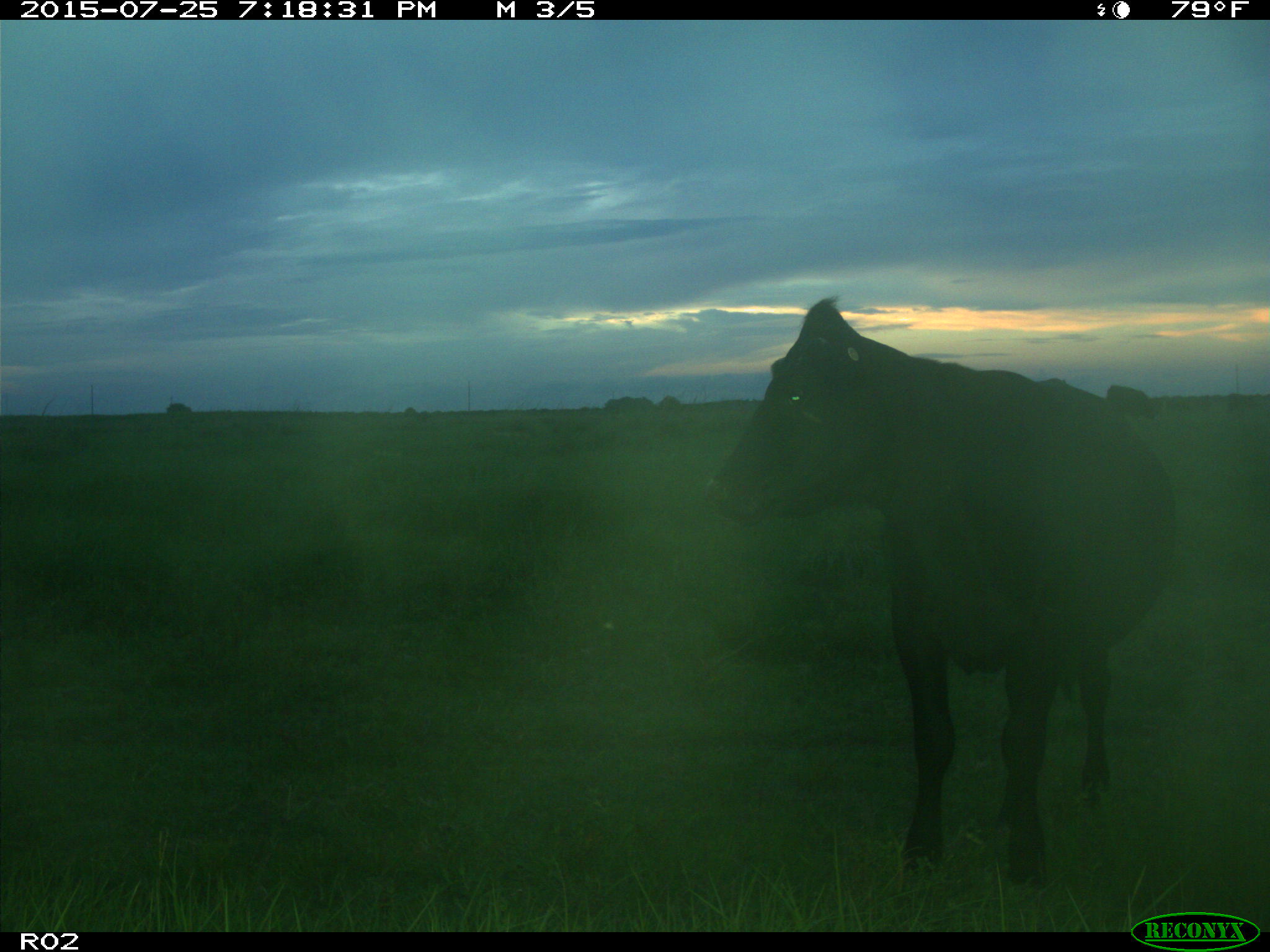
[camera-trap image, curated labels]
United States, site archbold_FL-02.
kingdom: Animalia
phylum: Chordata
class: Mammalia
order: Artiodactyla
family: Bovidae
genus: Bos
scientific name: Bos taurus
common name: domestic cow